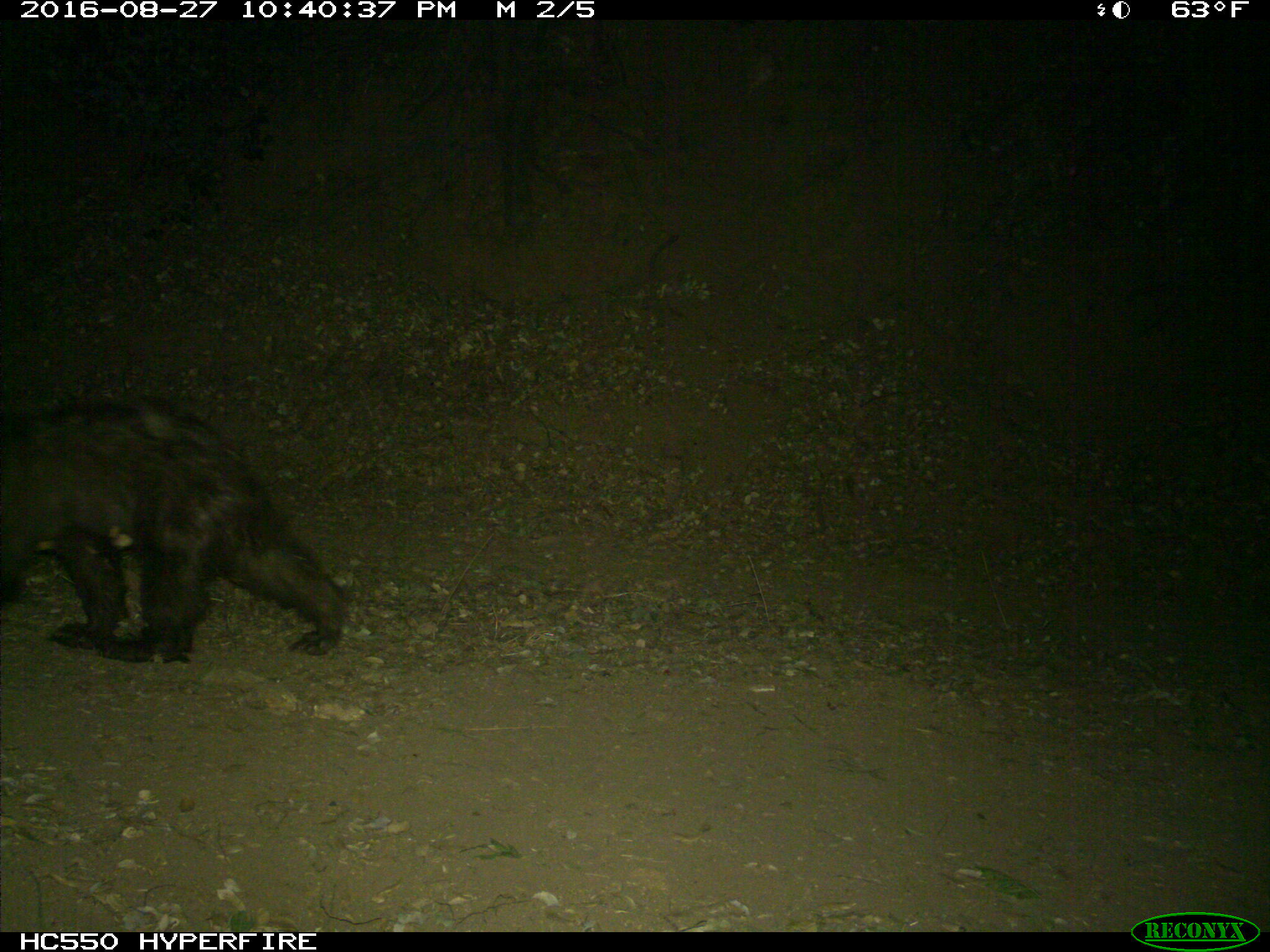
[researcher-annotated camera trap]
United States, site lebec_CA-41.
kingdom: Animalia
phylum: Chordata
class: Mammalia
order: Carnivora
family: Ursidae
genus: Ursus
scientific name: Ursus americanus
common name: american black bear